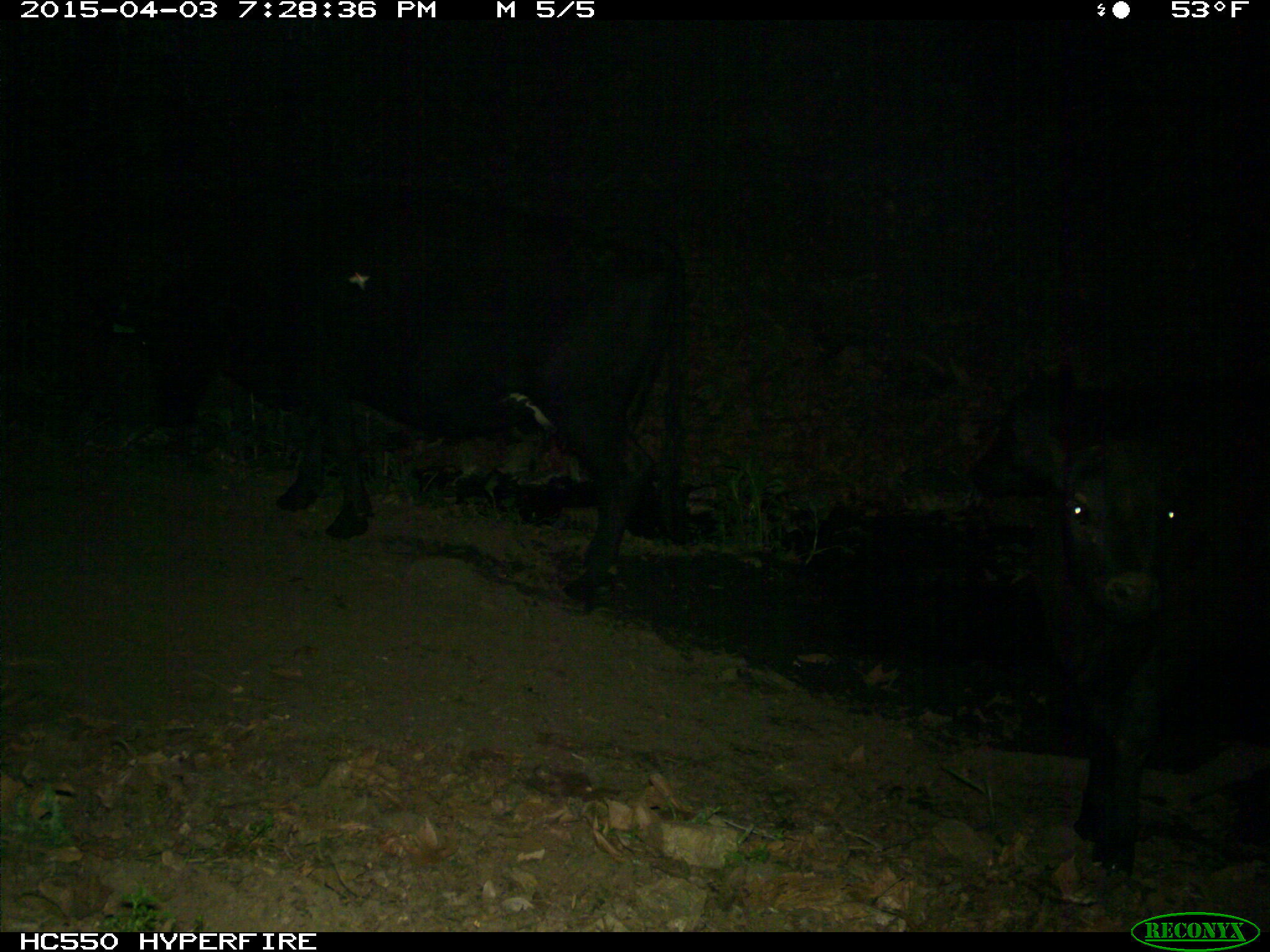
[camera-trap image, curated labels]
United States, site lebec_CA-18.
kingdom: Animalia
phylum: Chordata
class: Mammalia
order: Artiodactyla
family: Bovidae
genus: Bos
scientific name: Bos taurus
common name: domestic cow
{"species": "Bos taurus (domestic cow)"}